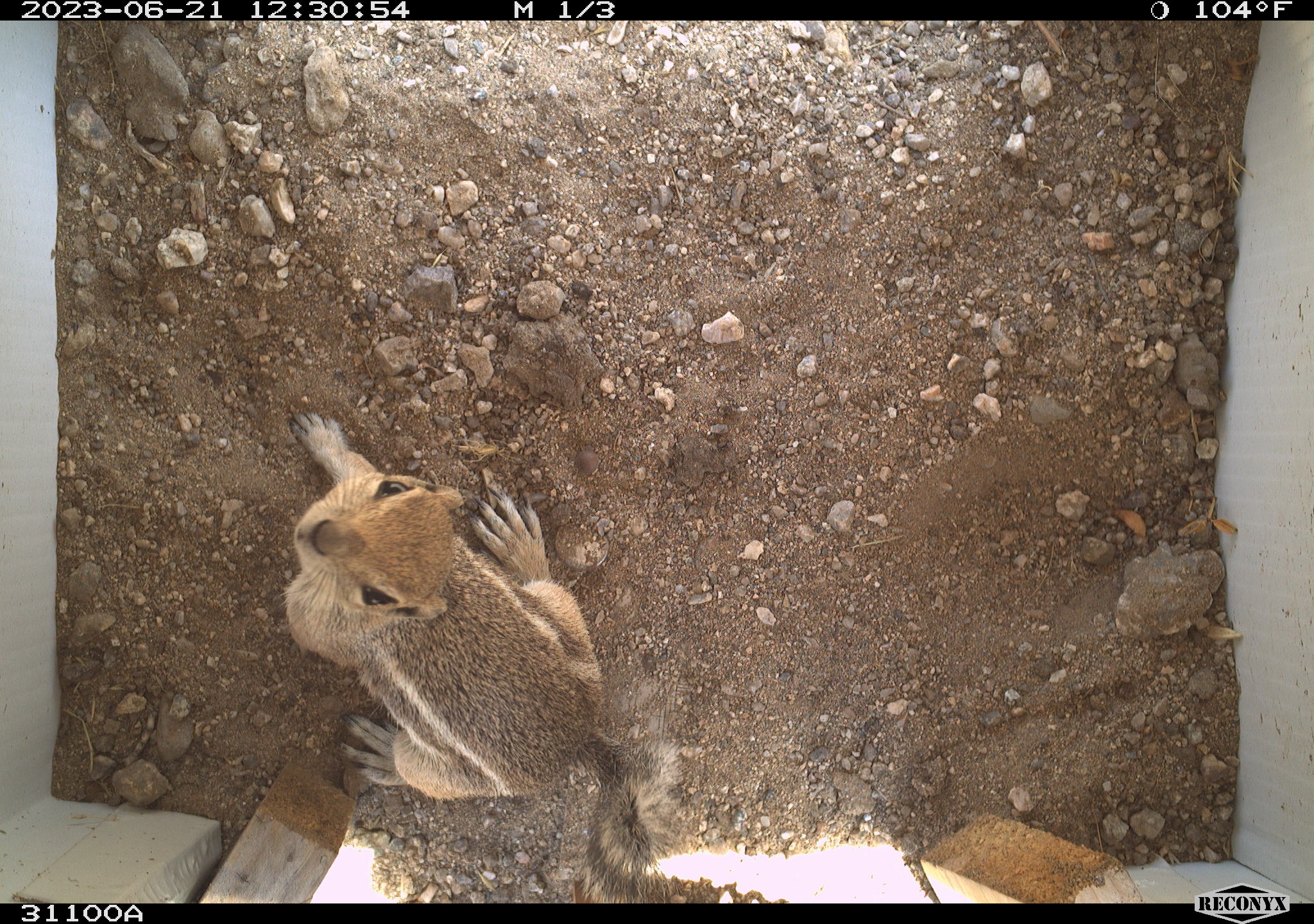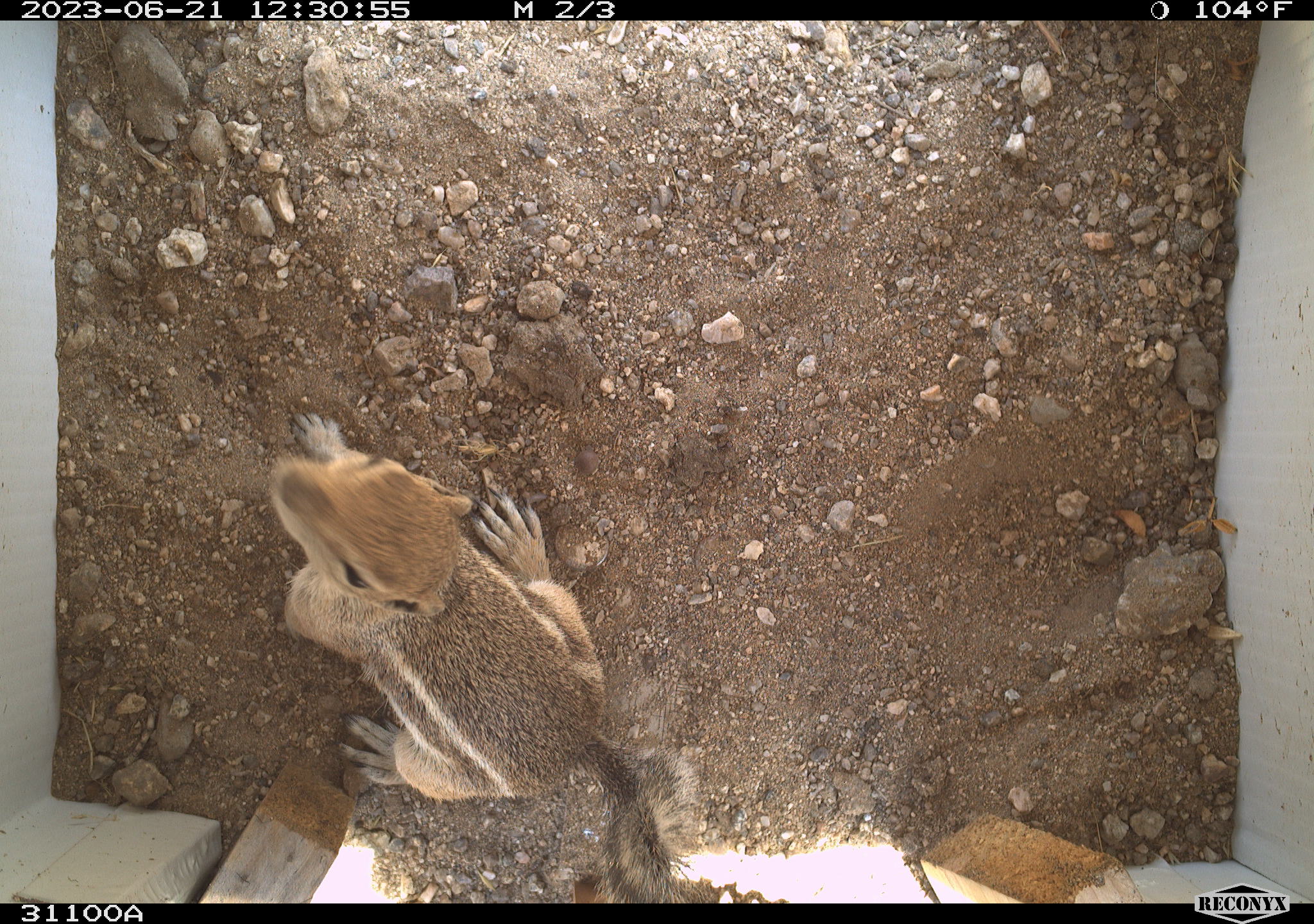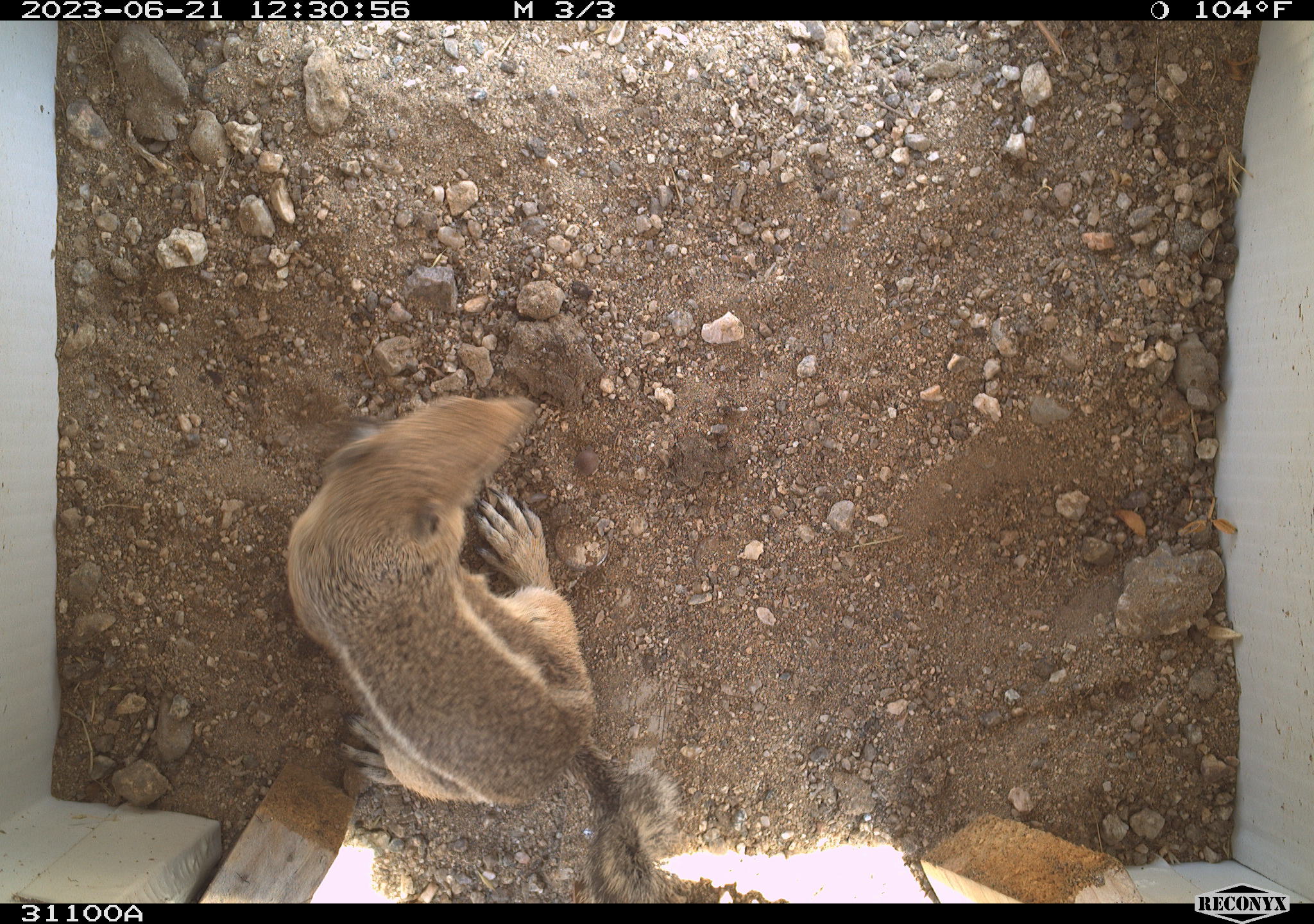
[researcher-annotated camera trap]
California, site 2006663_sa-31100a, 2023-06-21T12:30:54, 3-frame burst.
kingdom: Animalia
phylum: Chordata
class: Mammalia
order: Rodentia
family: Sciuridae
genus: Ammospermophilus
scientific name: Ammospermophilus leucurus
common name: white-tailed antelope squirrel